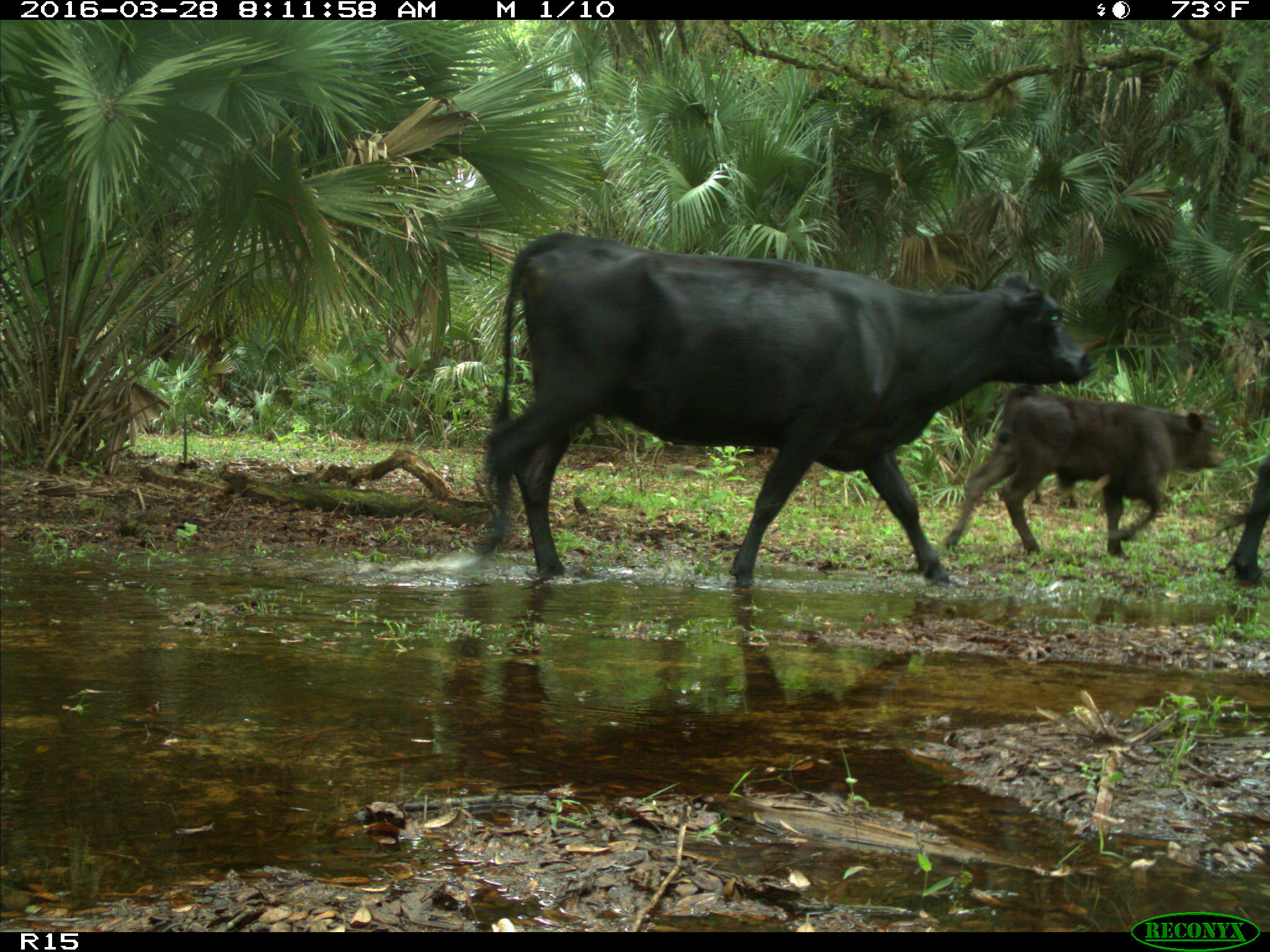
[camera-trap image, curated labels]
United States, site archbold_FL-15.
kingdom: Animalia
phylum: Chordata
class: Mammalia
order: Artiodactyla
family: Bovidae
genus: Bos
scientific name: Bos taurus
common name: domestic cow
Bos taurus (domestic cow).